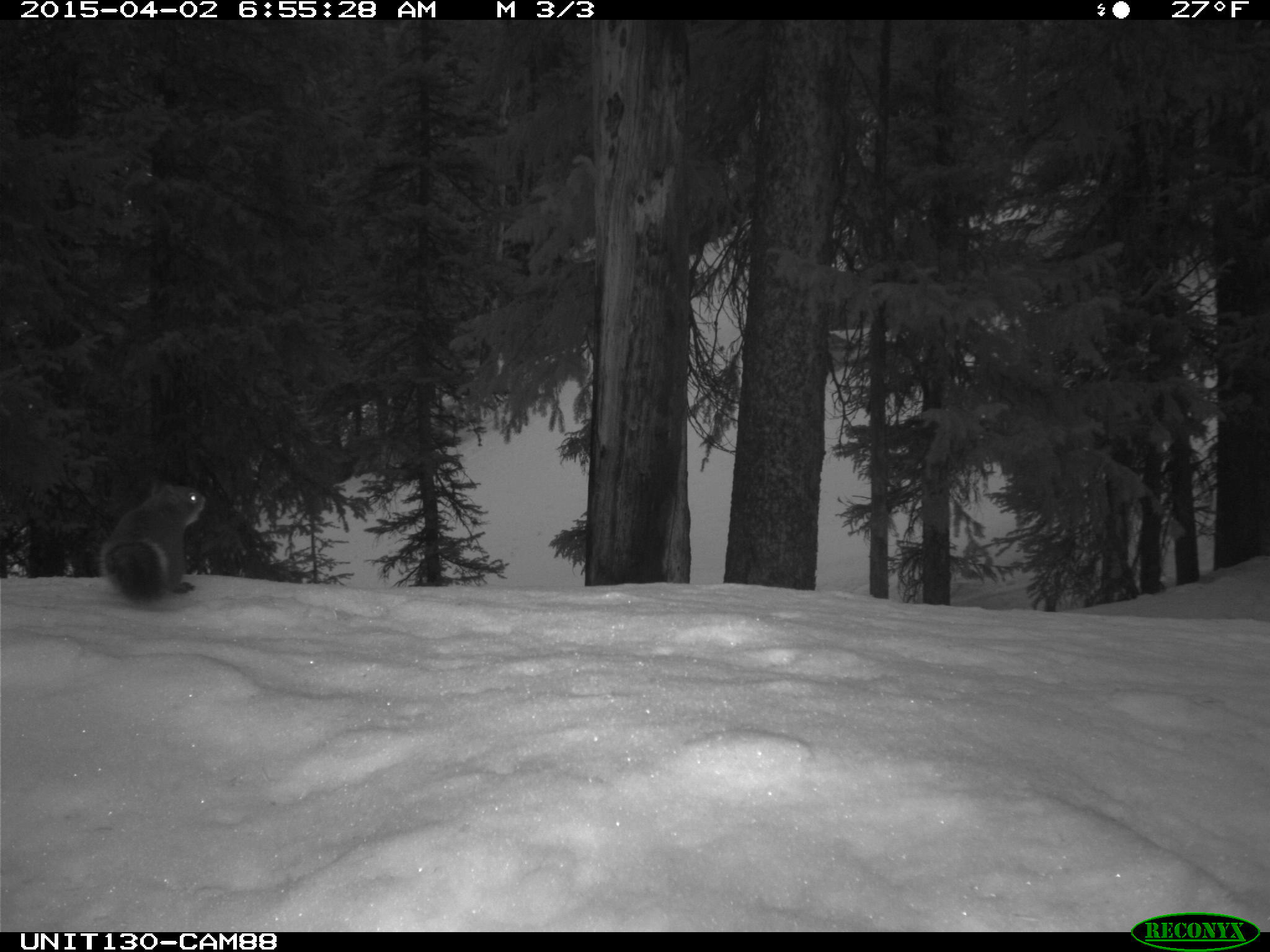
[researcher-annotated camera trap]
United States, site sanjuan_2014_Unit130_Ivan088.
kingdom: Animalia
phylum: Chordata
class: Mammalia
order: Rodentia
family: Sciuridae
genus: Tamiasciurus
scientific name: Tamiasciurus hudsonicus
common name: american red squirrel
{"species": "Tamiasciurus hudsonicus (american red squirrel)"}